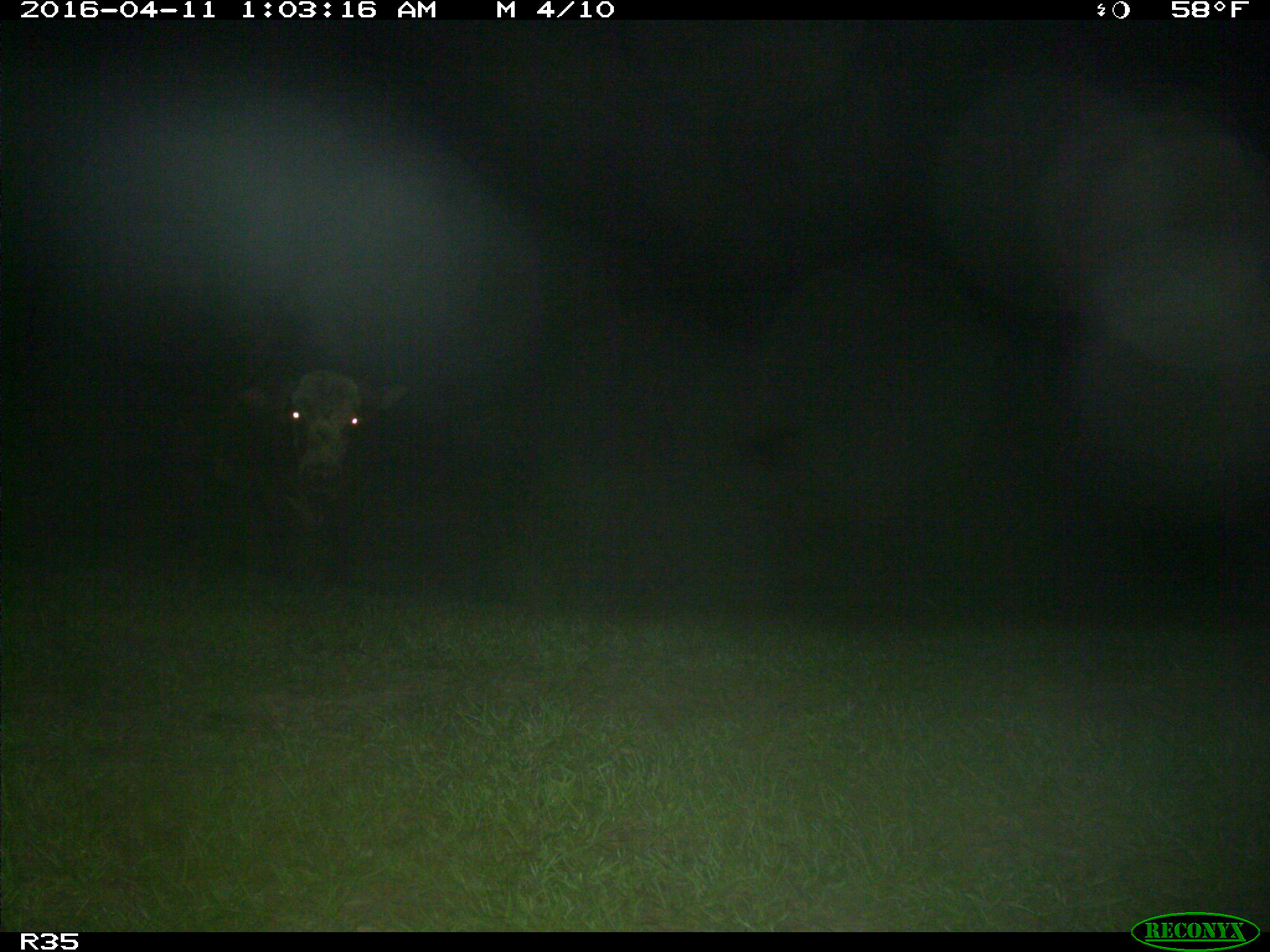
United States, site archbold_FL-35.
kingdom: Animalia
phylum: Chordata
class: Mammalia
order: Artiodactyla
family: Bovidae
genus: Bos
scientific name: Bos taurus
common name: domestic cow